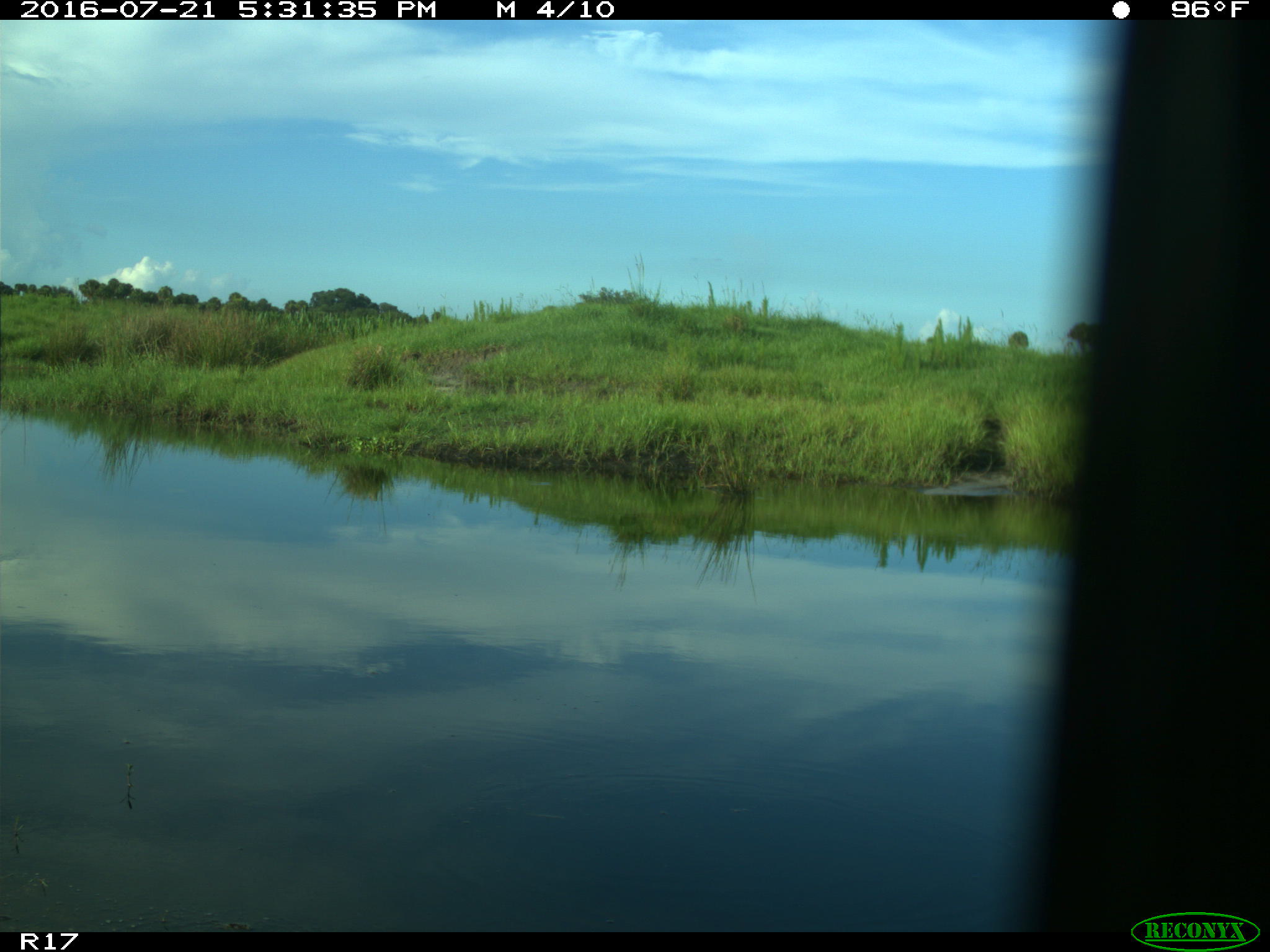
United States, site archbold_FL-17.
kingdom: Animalia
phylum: Chordata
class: Aves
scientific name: Aves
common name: birds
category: unidentified bird